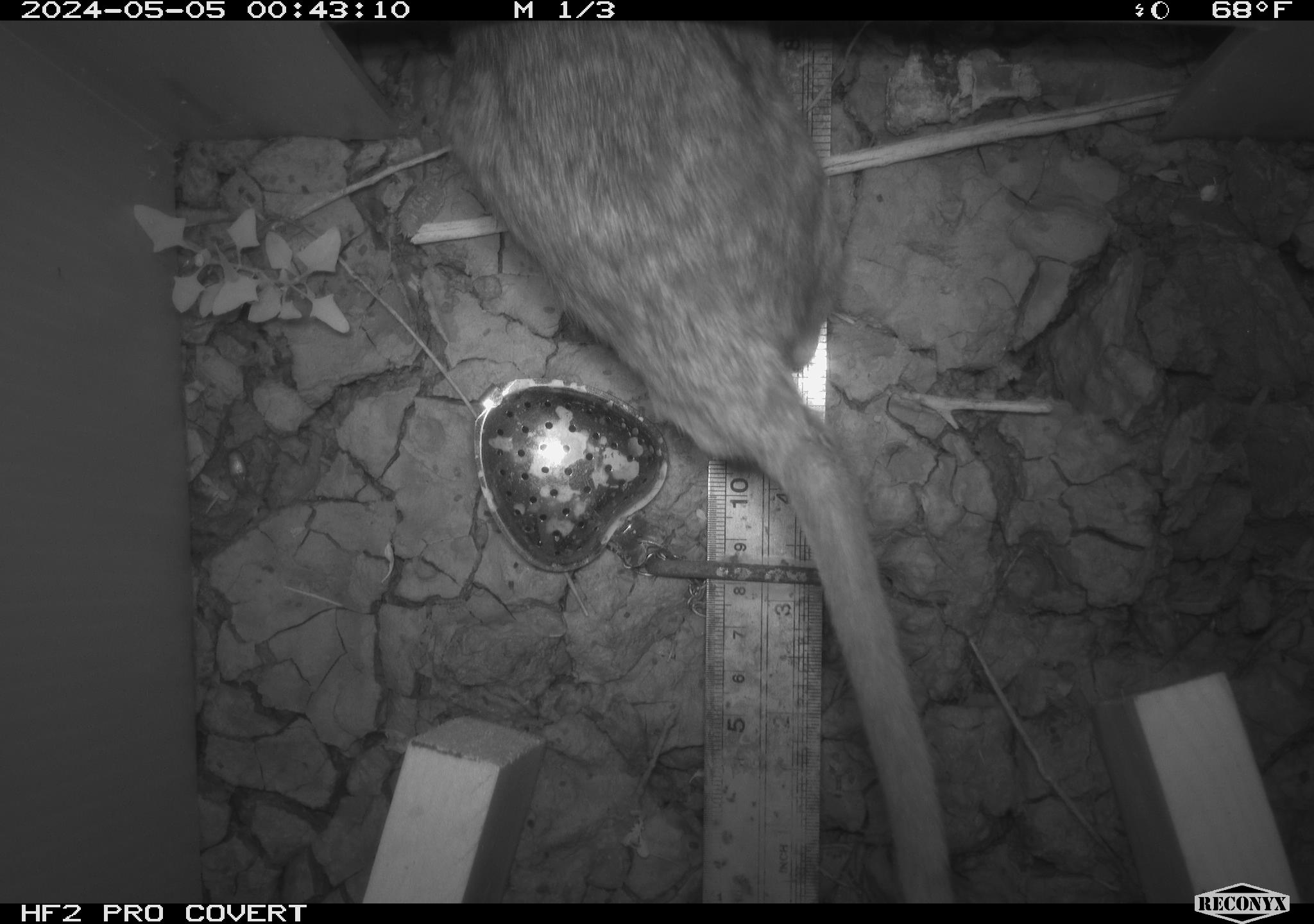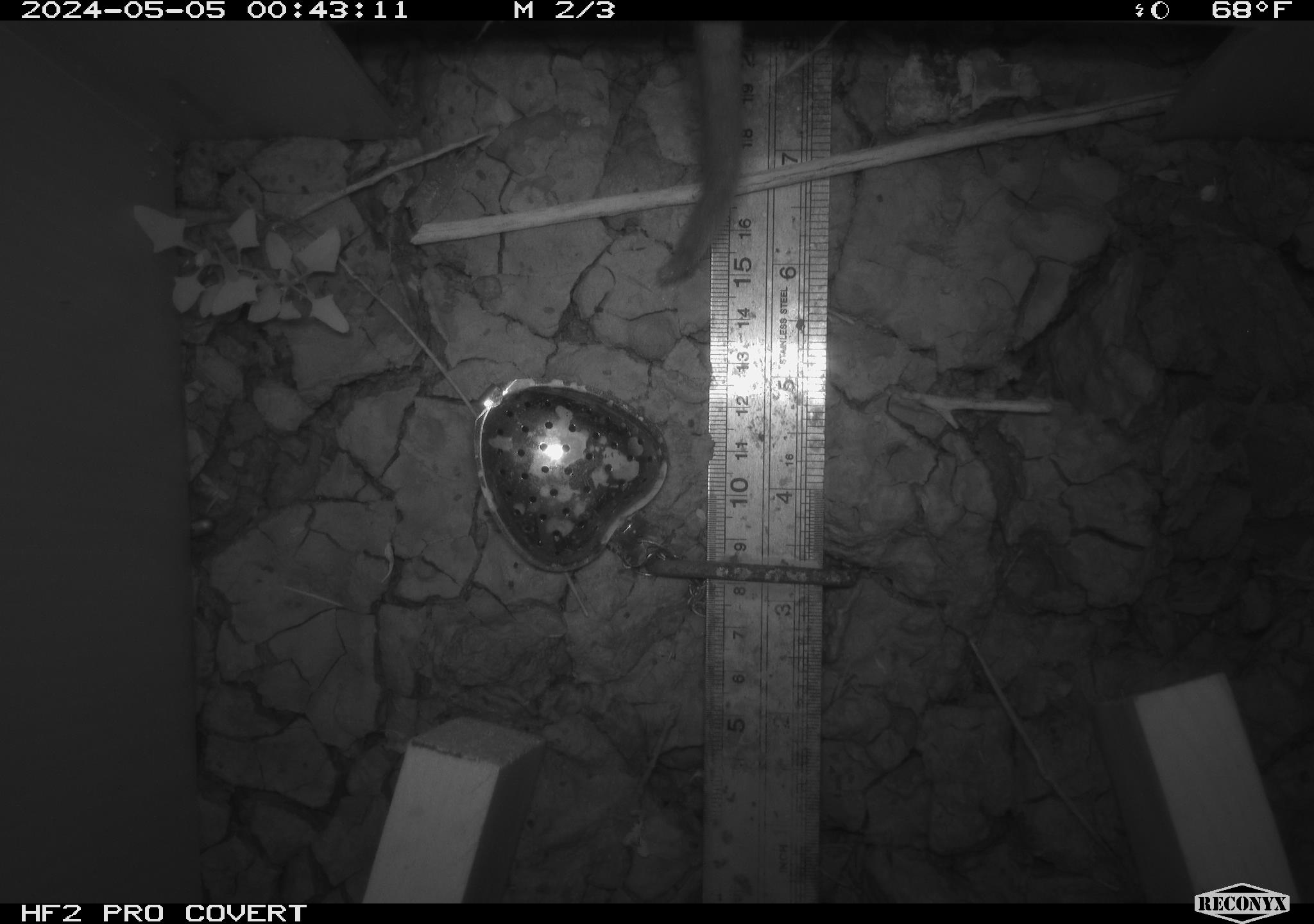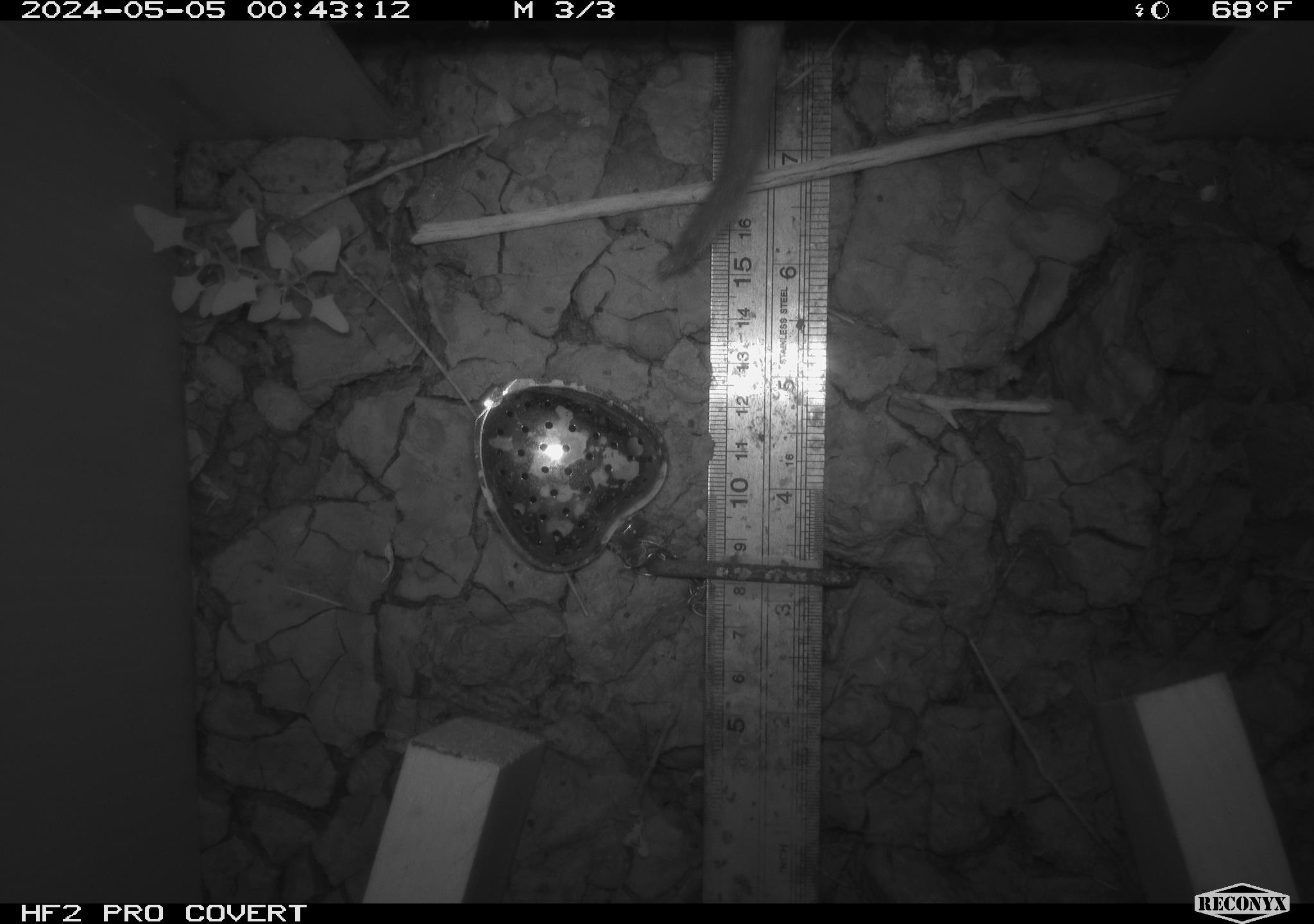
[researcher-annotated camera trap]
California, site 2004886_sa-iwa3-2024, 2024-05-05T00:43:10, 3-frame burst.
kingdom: Animalia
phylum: Chordata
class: Mammalia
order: Rodentia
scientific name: Rodentia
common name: woodrat or rat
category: woodrat or rat species